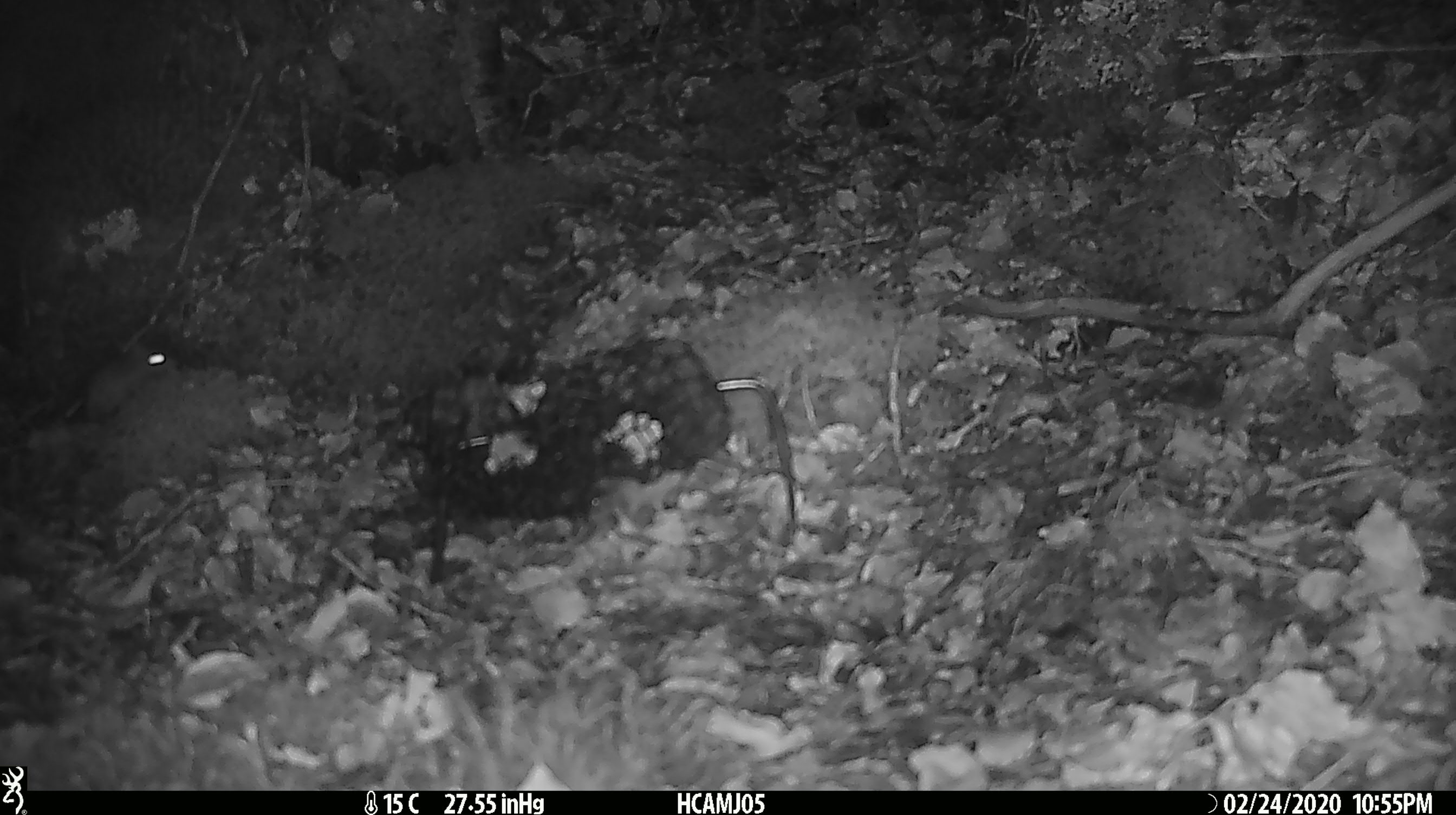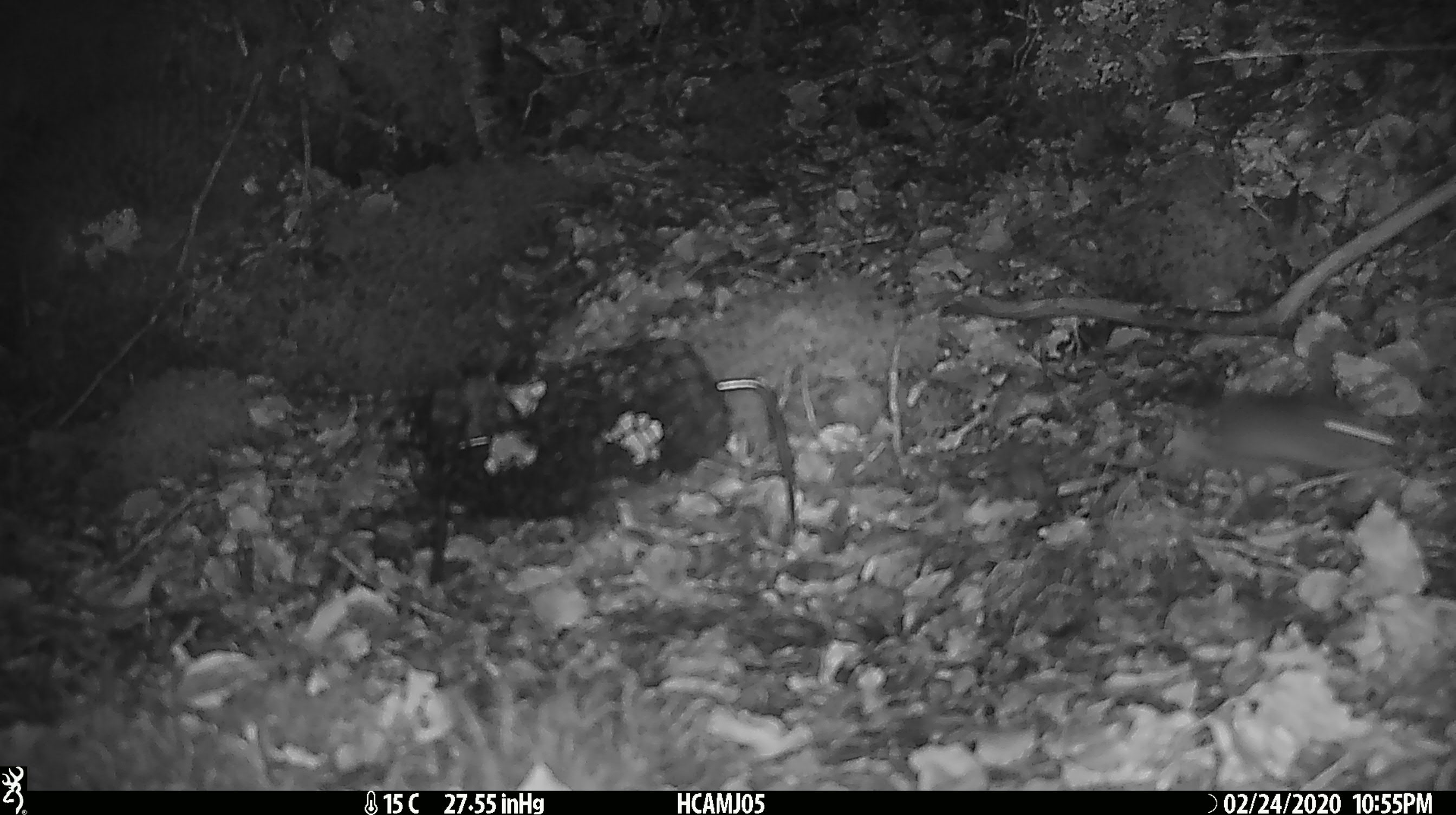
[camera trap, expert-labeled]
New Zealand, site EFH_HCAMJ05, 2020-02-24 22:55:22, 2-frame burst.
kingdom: Animalia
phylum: Chordata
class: Mammalia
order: Rodentia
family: Muridae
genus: Mus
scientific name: Mus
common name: mouse